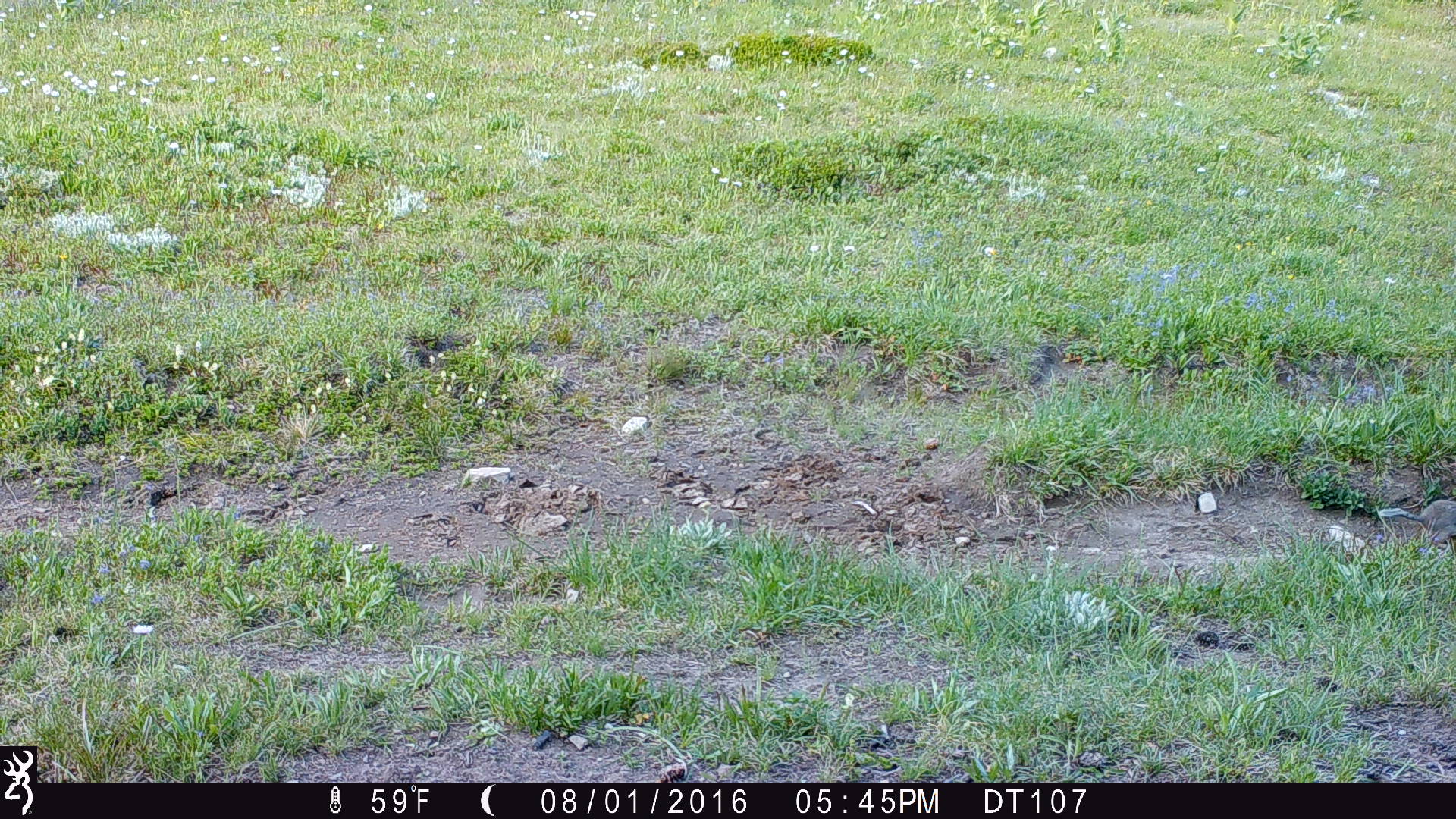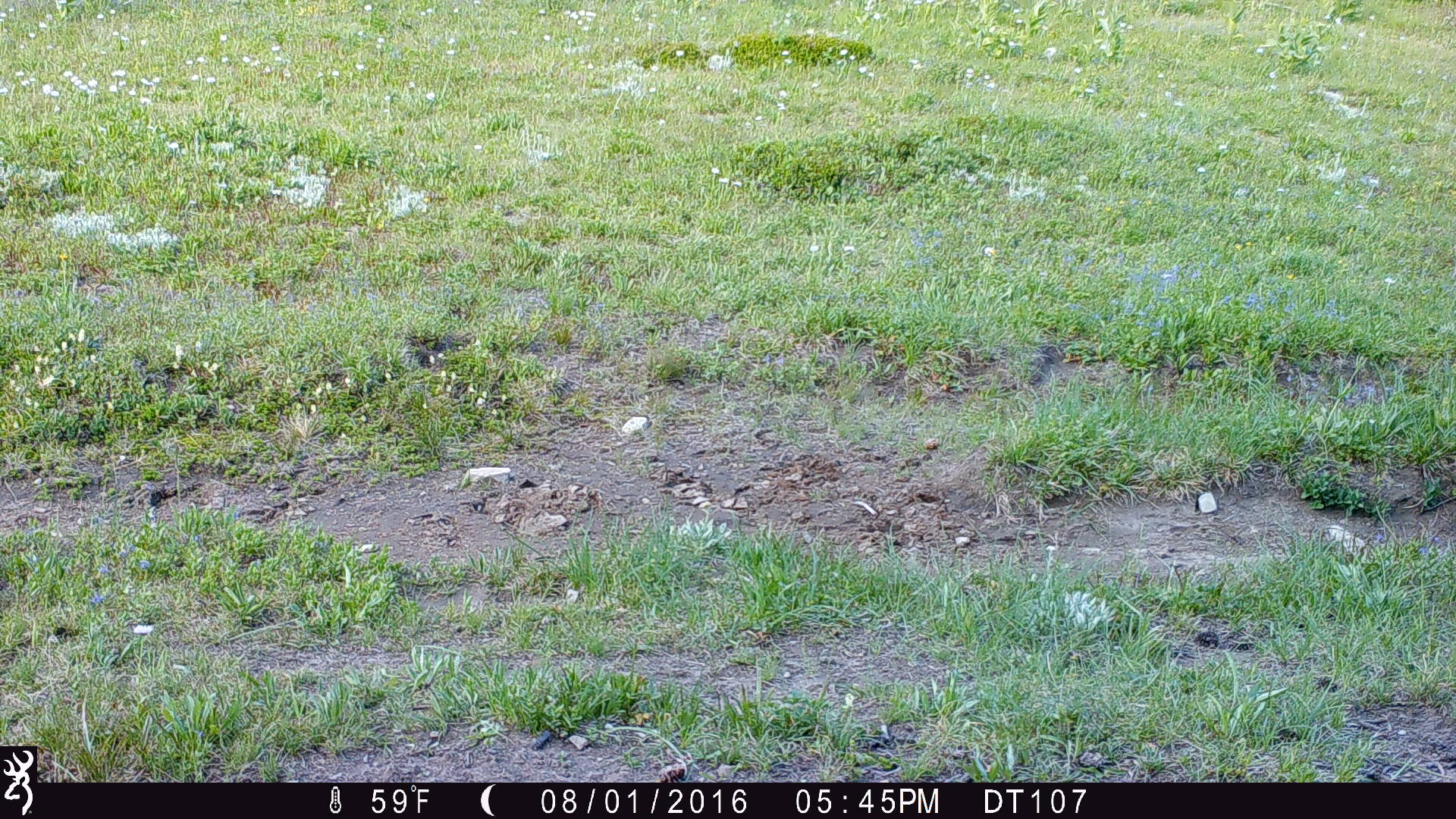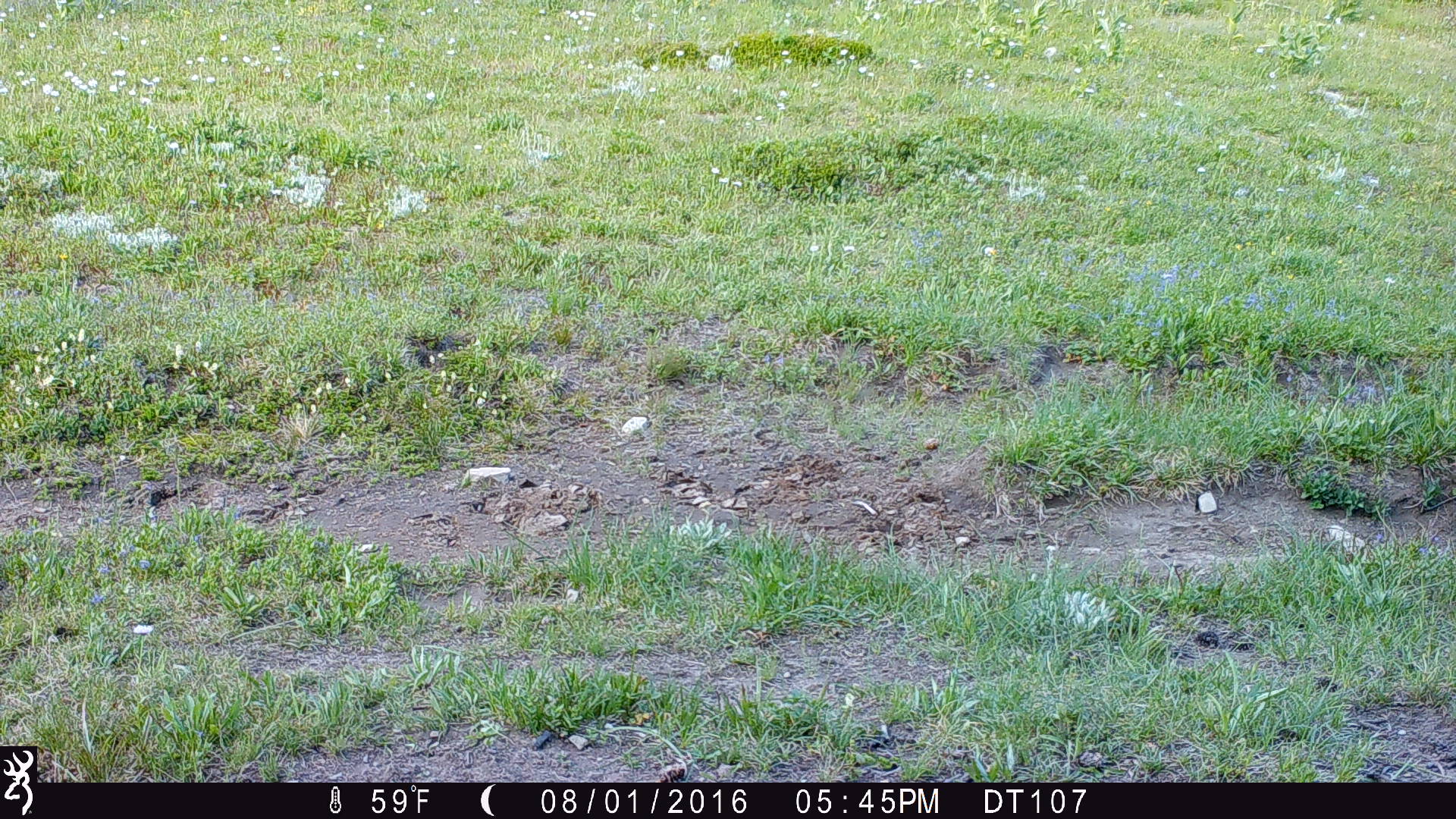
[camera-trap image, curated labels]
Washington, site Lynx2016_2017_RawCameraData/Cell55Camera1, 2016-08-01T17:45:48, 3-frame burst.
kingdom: Animalia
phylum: Chordata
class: Mammalia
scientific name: Mammalia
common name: small mammal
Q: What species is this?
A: Small mammal (Mammalia).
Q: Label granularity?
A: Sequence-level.